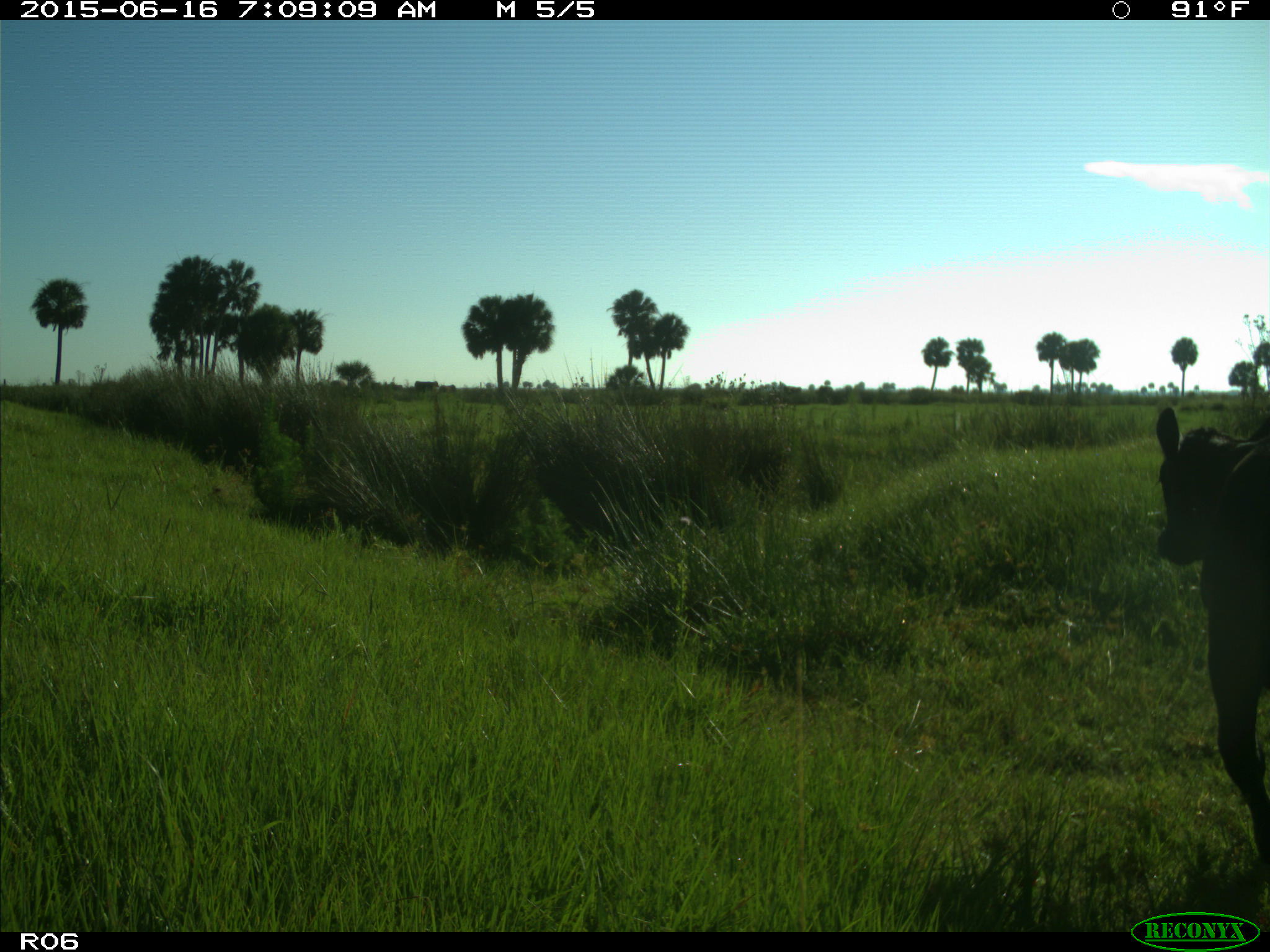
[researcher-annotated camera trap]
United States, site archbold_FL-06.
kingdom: Animalia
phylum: Chordata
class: Mammalia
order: Artiodactyla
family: Bovidae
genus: Bos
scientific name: Bos taurus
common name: domestic cow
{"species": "Bos taurus (domestic cow)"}